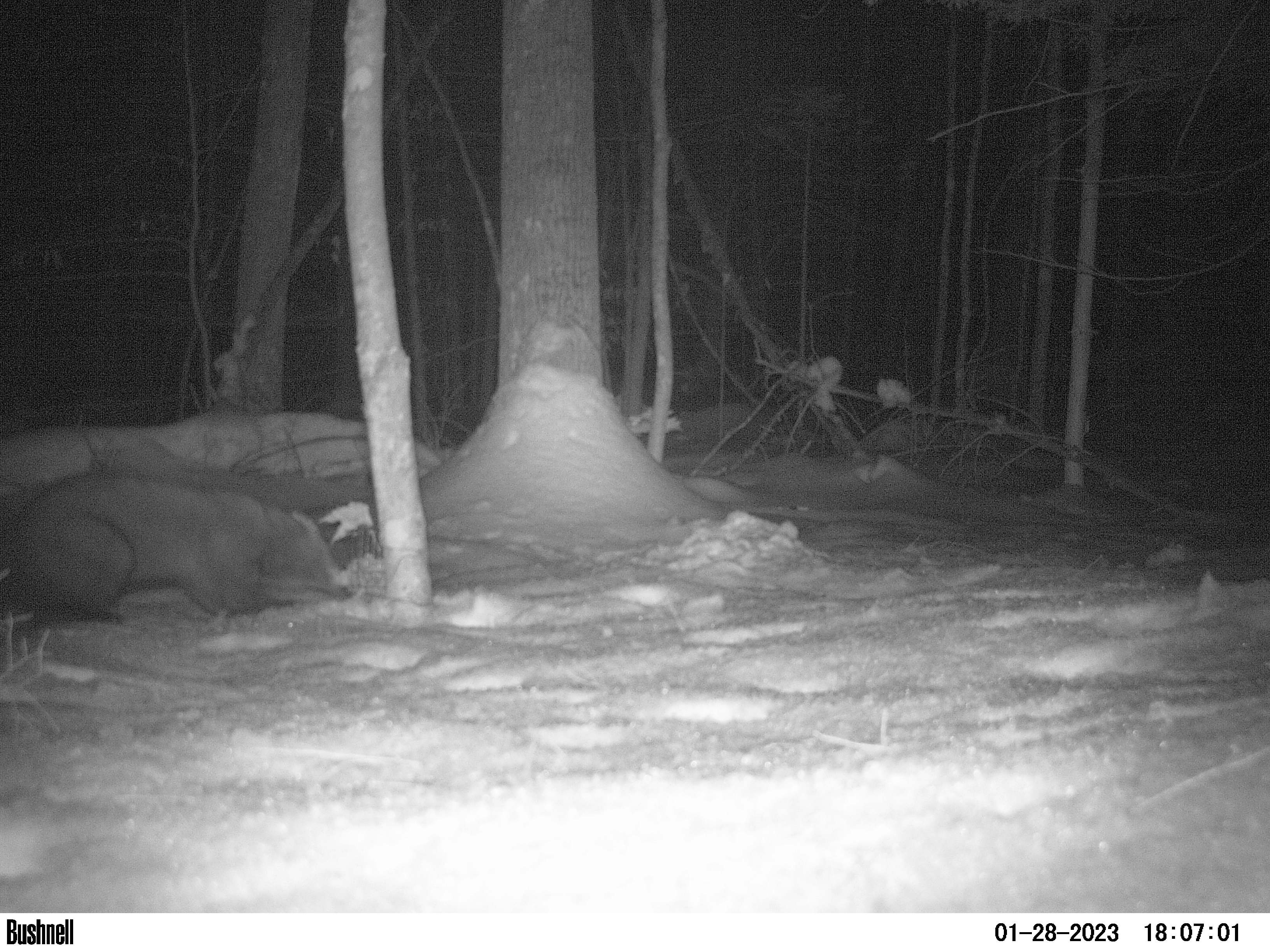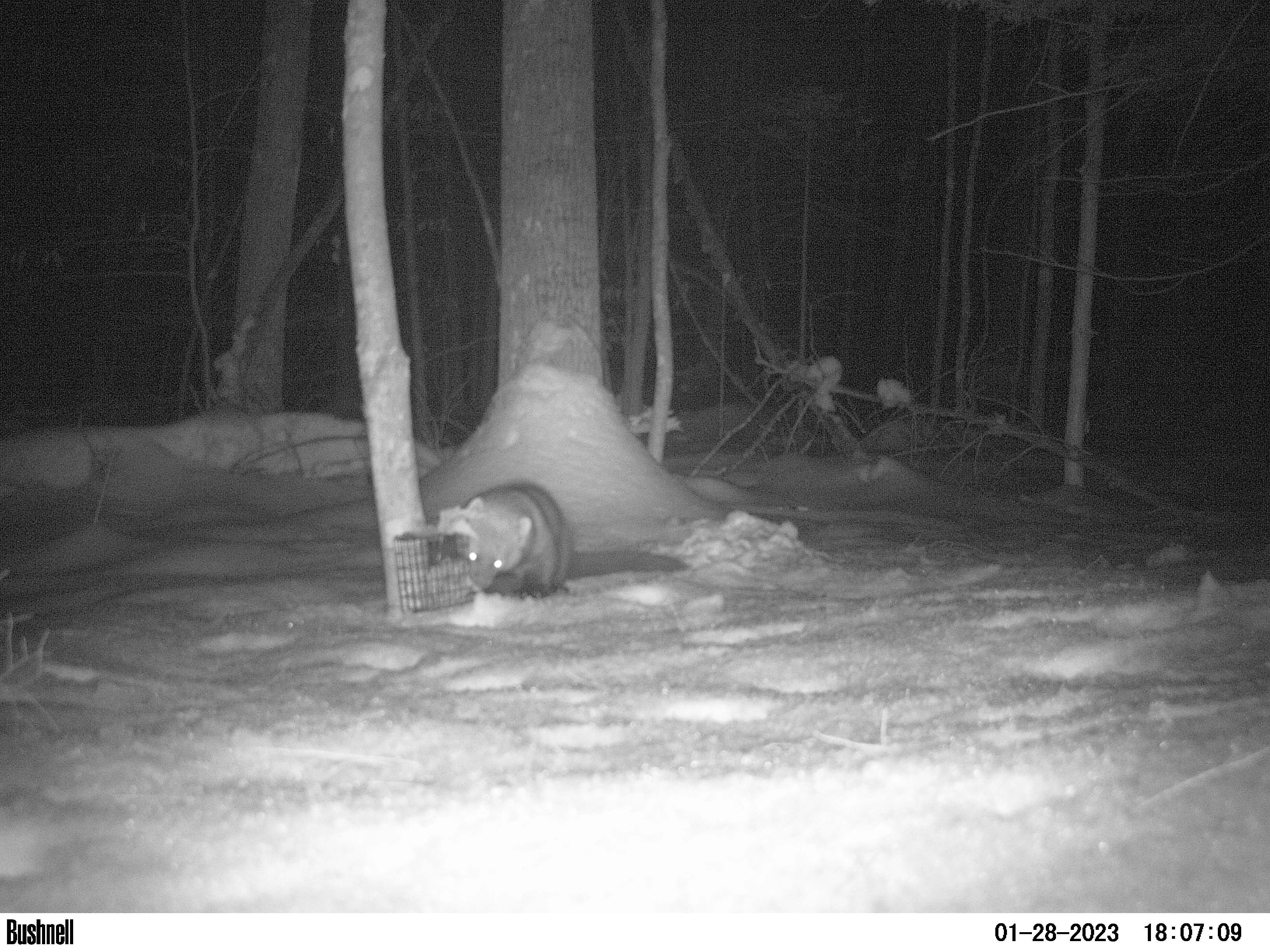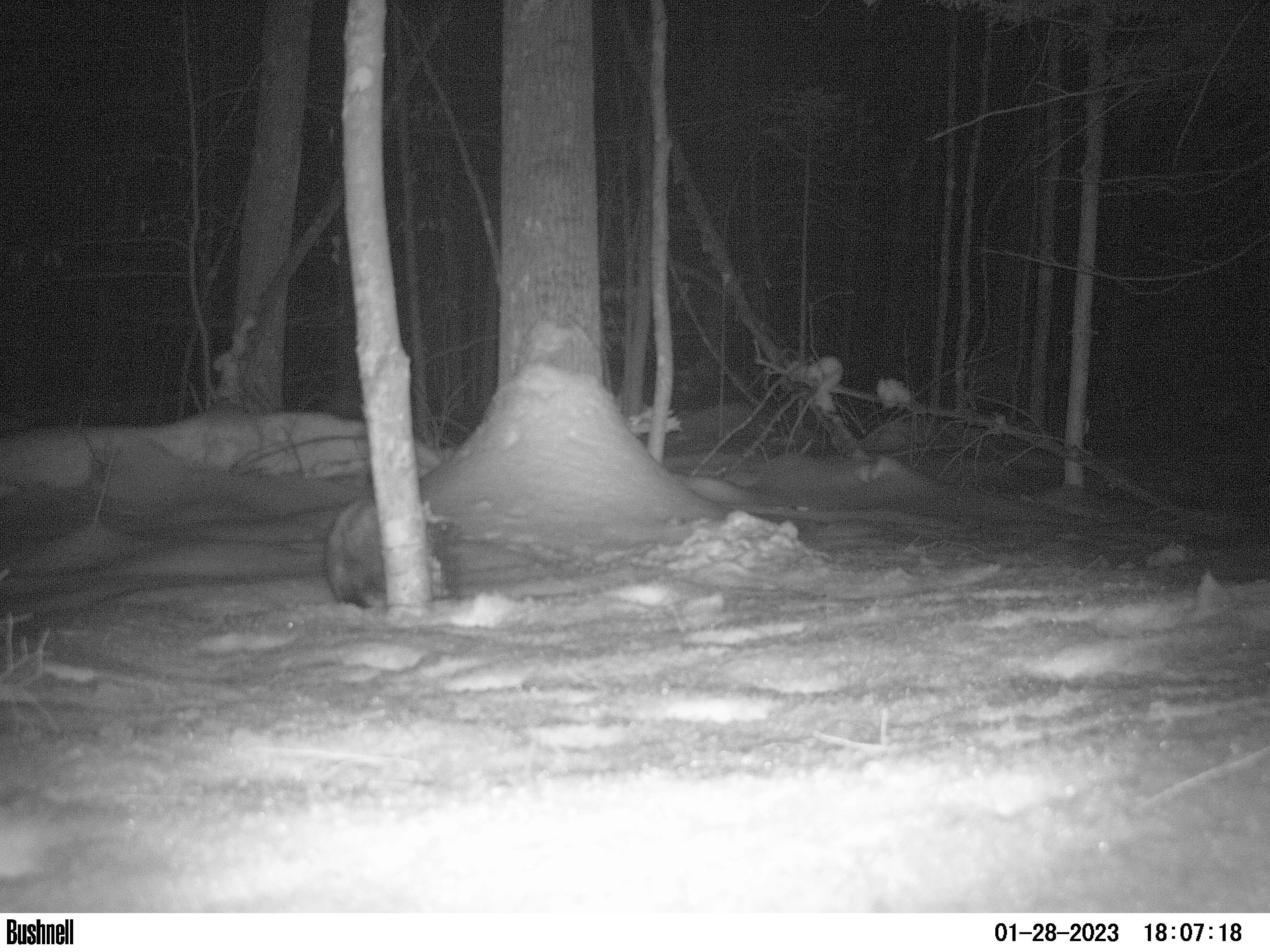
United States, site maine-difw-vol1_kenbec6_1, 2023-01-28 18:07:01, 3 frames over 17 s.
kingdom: Animalia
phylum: Chordata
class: Mammalia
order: Carnivora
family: Mustelidae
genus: Pekania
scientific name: Pekania pennanti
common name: fisher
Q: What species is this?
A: Fisher (Pekania pennanti).